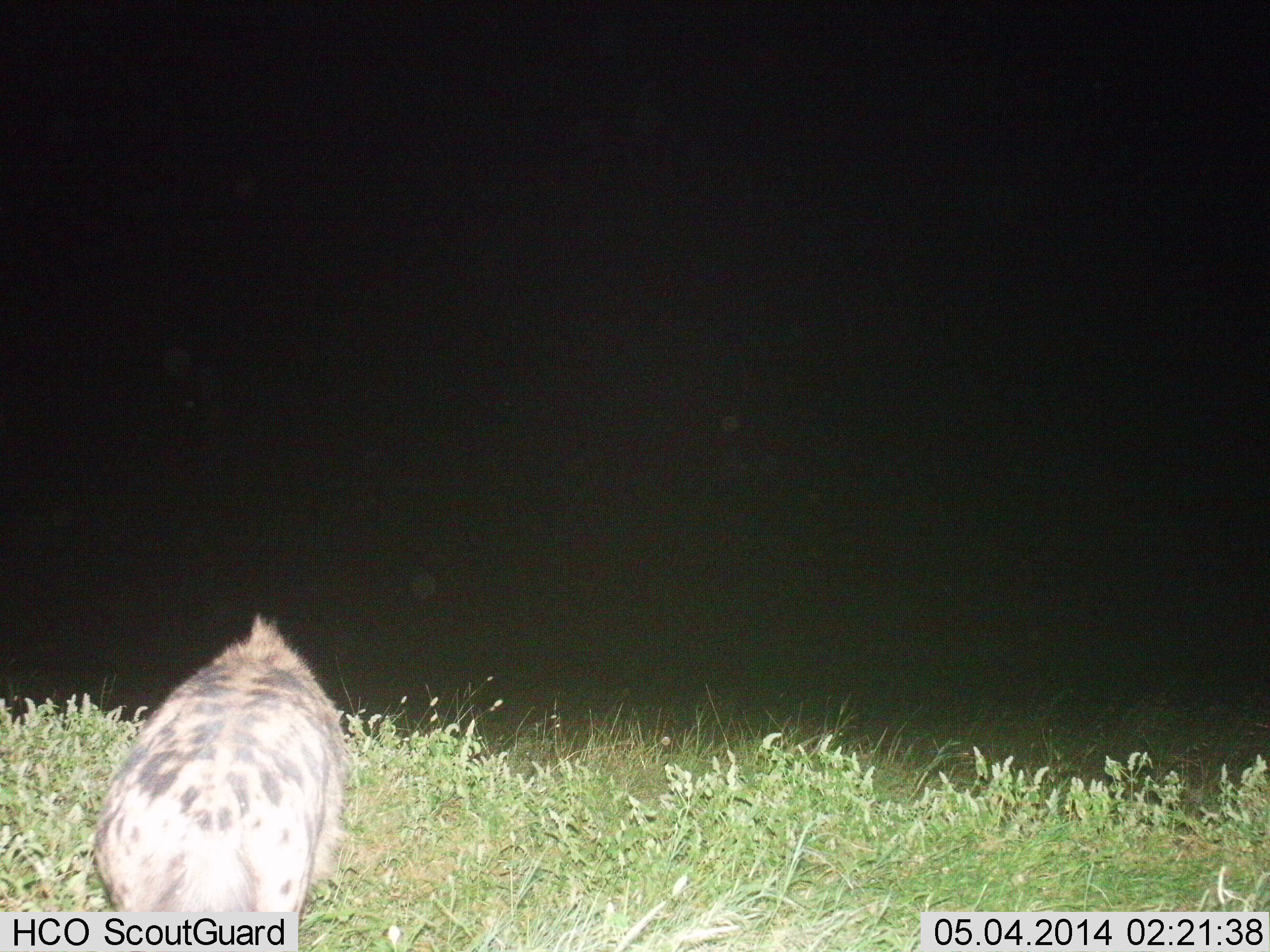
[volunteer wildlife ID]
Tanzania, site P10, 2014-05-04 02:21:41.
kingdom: Animalia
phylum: Chordata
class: Mammalia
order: Carnivora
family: Hyaenidae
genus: Crocuta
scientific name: Crocuta crocuta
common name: spotted hyena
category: hyenaspotted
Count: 1.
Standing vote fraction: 60%.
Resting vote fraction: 10%.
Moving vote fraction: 30%.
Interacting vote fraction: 0%.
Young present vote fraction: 0%.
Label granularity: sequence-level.